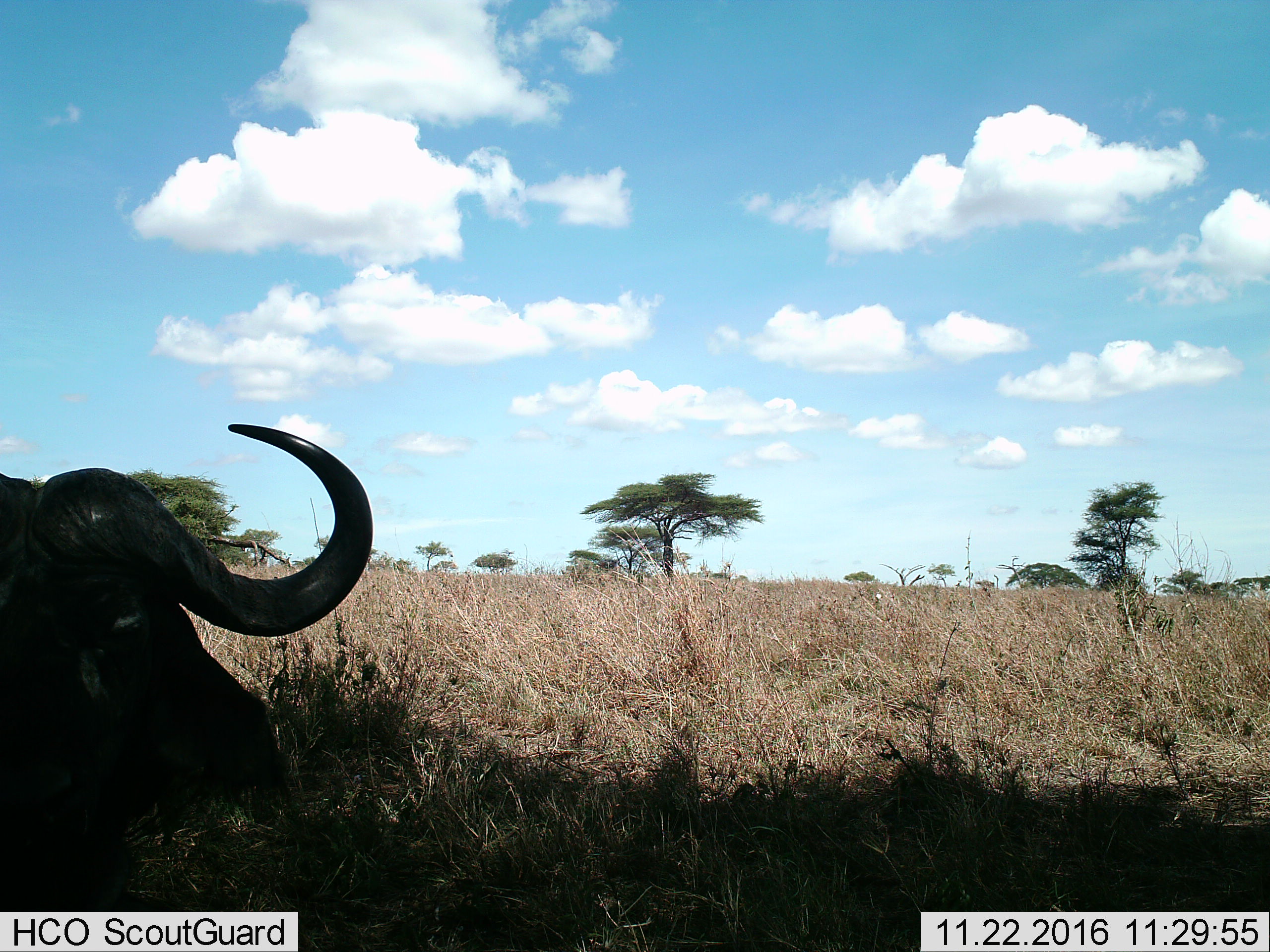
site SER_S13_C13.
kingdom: Animalia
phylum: Chordata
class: Mammalia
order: Artiodactyla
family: Bovidae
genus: Syncerus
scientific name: Syncerus caffer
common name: african buffalo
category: buffalo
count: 1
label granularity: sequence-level